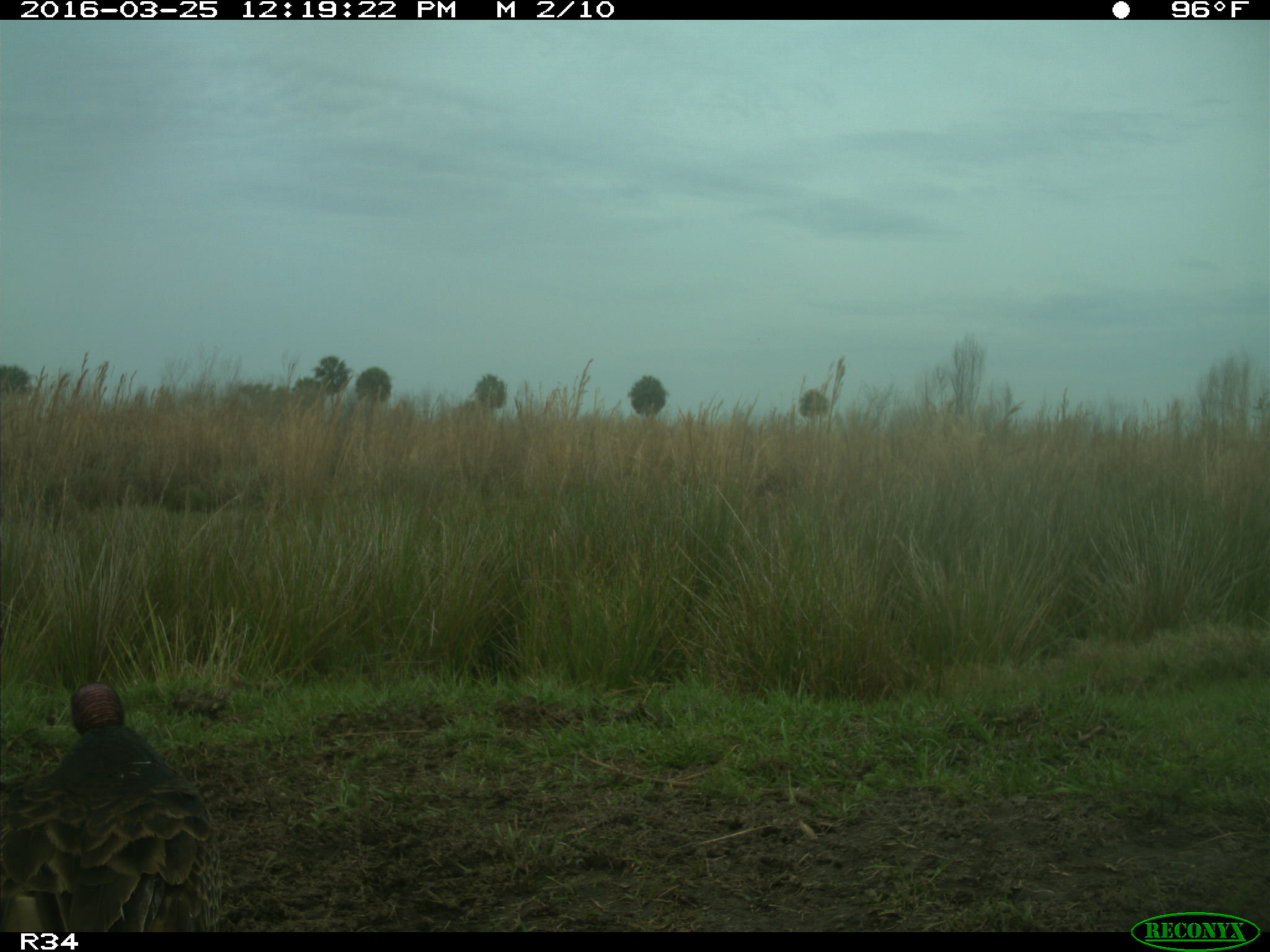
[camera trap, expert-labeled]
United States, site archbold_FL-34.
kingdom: Animalia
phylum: Chordata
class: Aves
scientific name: Aves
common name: birds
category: unidentified bird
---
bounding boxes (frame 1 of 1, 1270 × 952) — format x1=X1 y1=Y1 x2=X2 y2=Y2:
animal: x1=0 y1=681 x2=223 y2=932